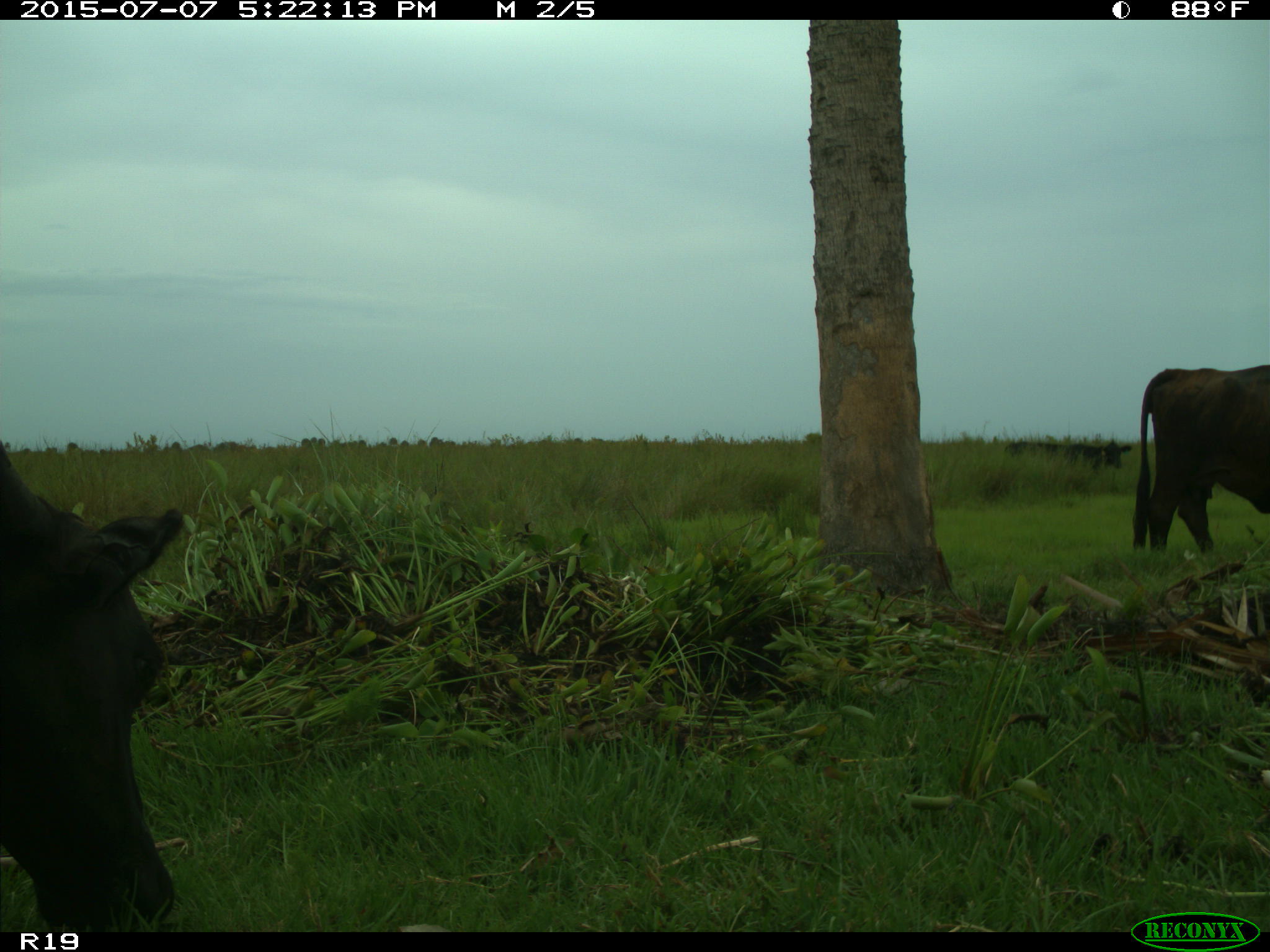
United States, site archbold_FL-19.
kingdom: Animalia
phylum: Chordata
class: Mammalia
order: Artiodactyla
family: Bovidae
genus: Bos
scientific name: Bos taurus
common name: domestic cow